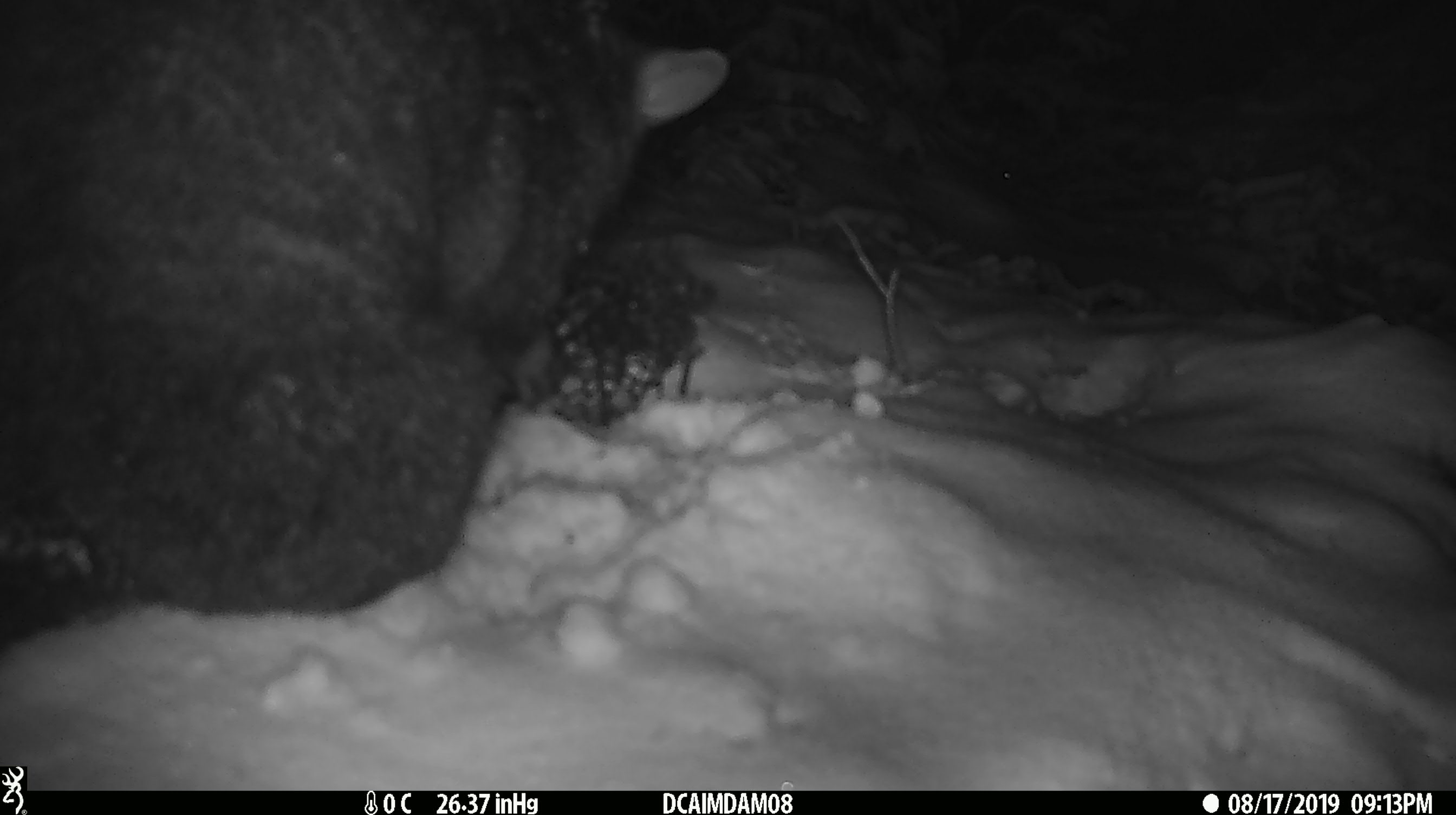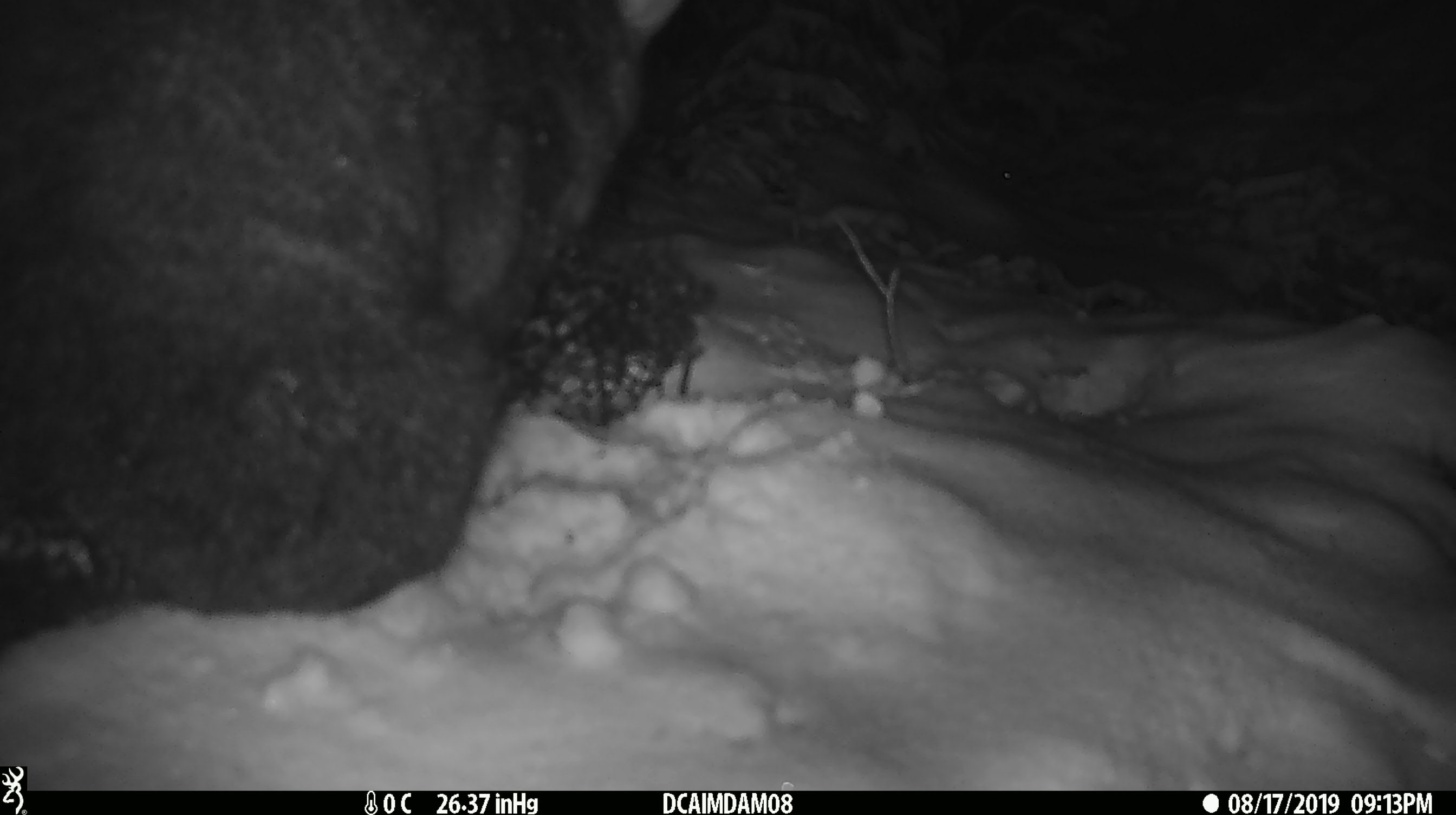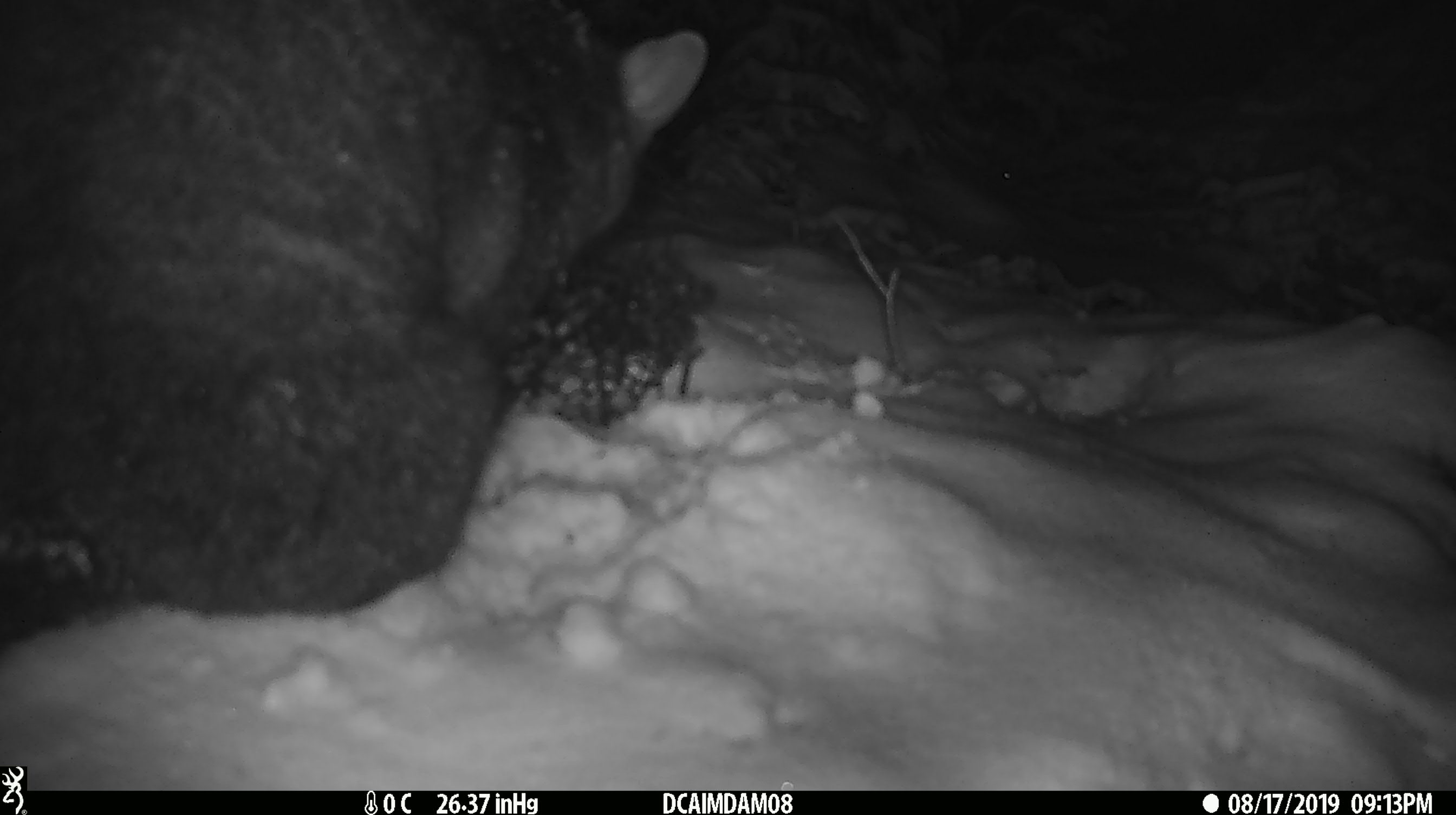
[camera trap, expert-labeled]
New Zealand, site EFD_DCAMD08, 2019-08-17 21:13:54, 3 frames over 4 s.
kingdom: Animalia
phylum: Chordata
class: Mammalia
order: Diprotodontia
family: Phalangeridae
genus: Trichosurus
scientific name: Trichosurus vulpecula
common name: common brushtail possum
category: possum